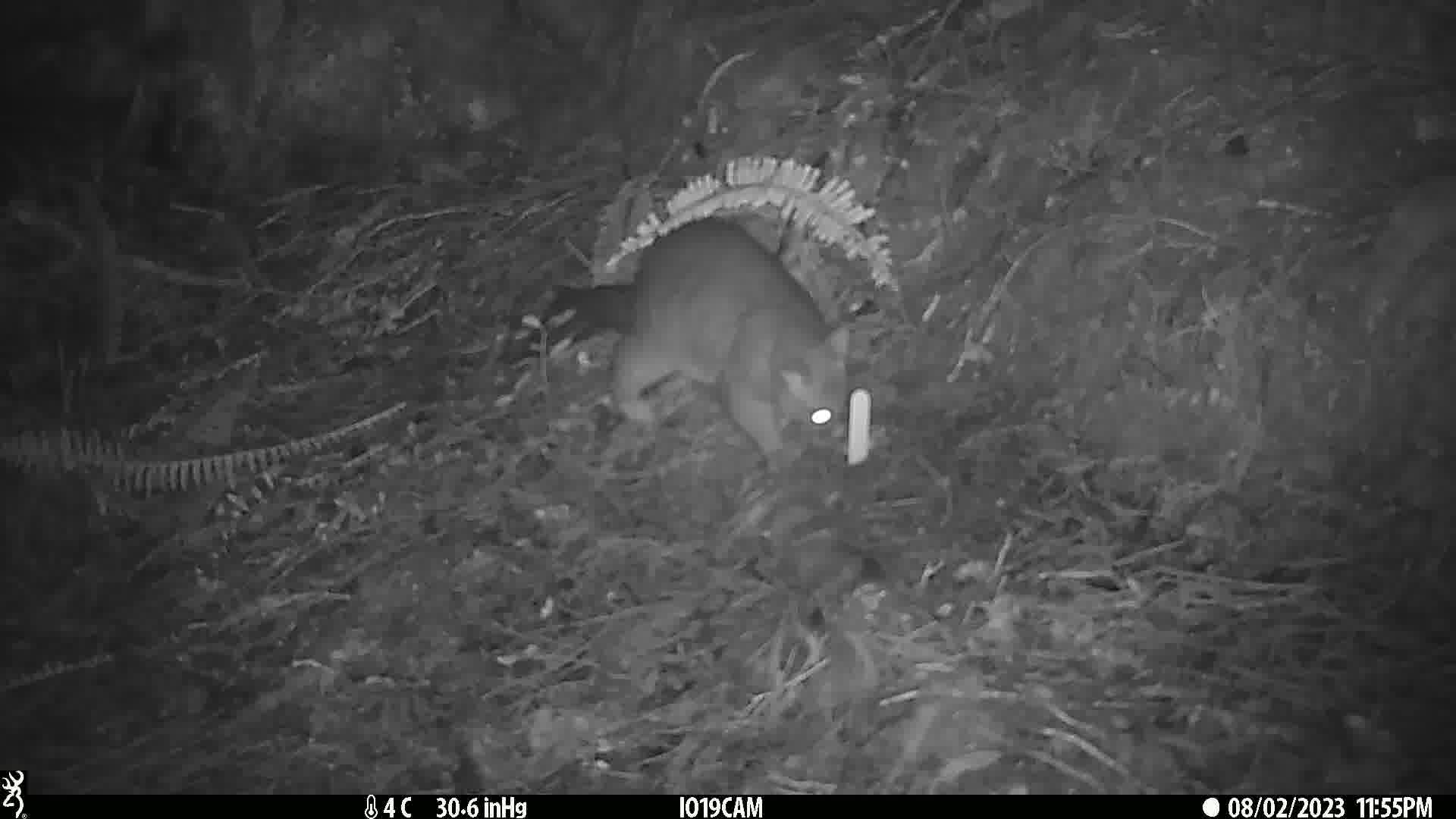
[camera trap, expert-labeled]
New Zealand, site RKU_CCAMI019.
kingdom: Animalia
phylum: Chordata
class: Mammalia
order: Diprotodontia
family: Phalangeridae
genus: Trichosurus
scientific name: Trichosurus vulpecula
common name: common brushtail possum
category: possum